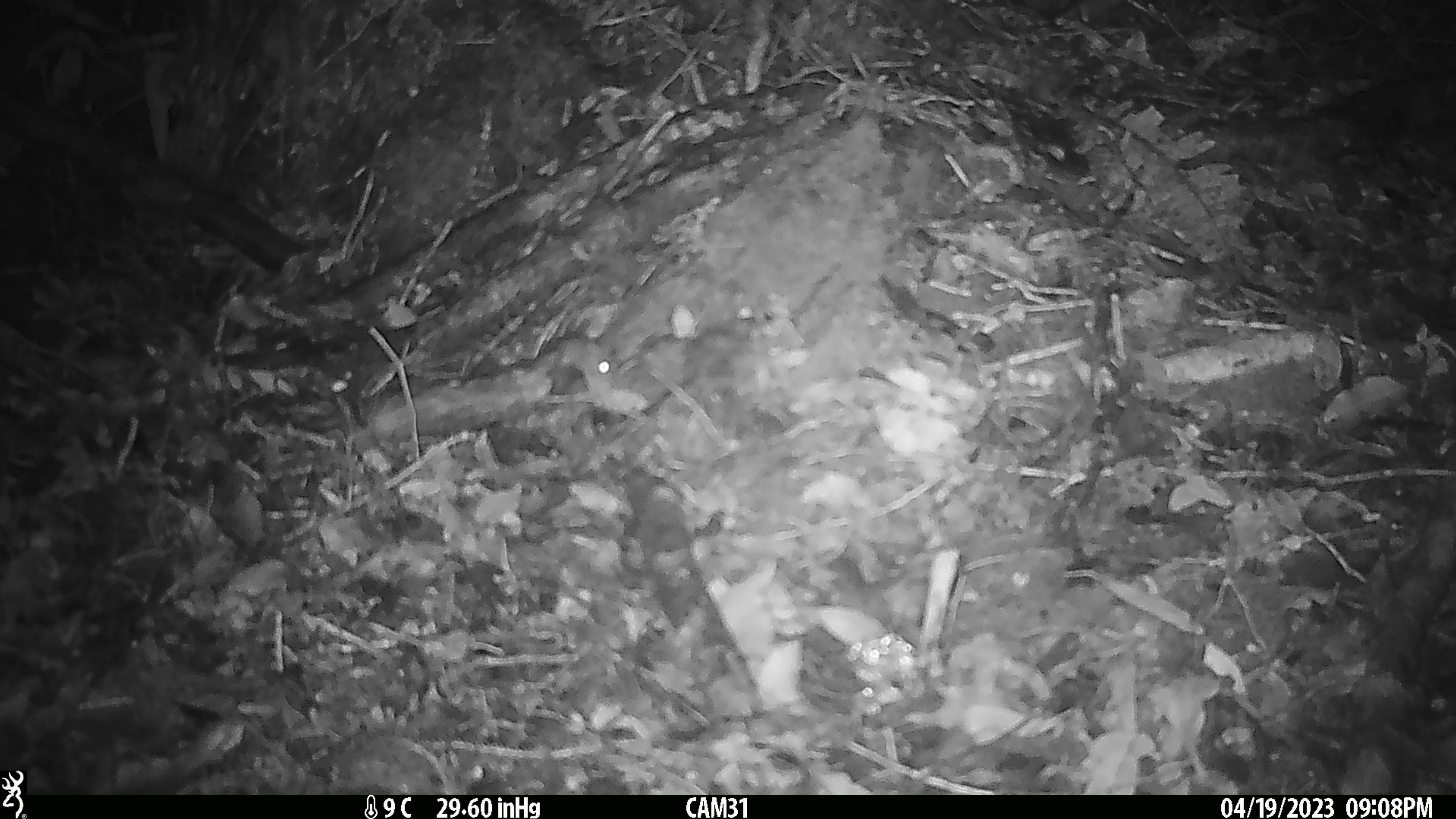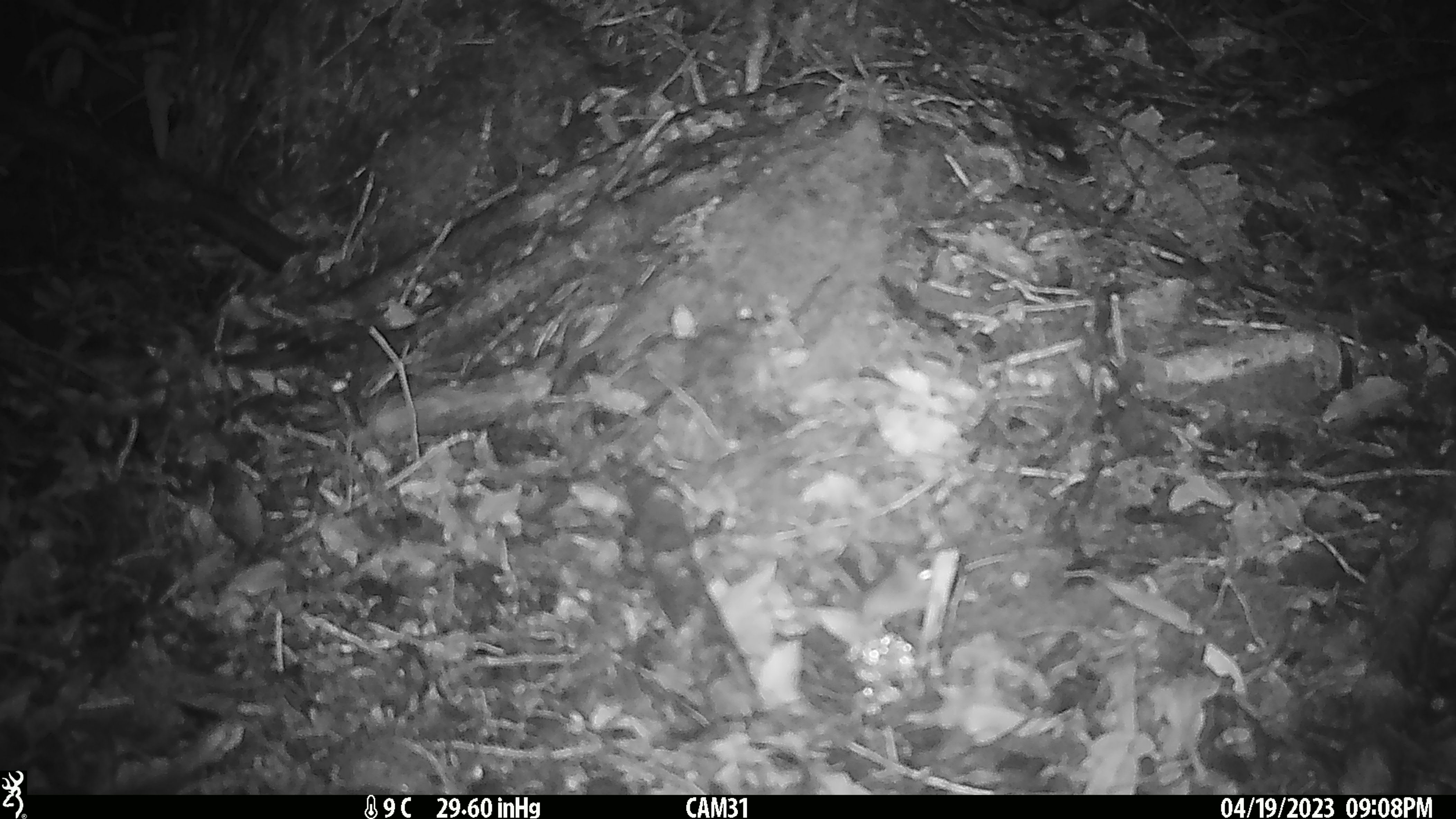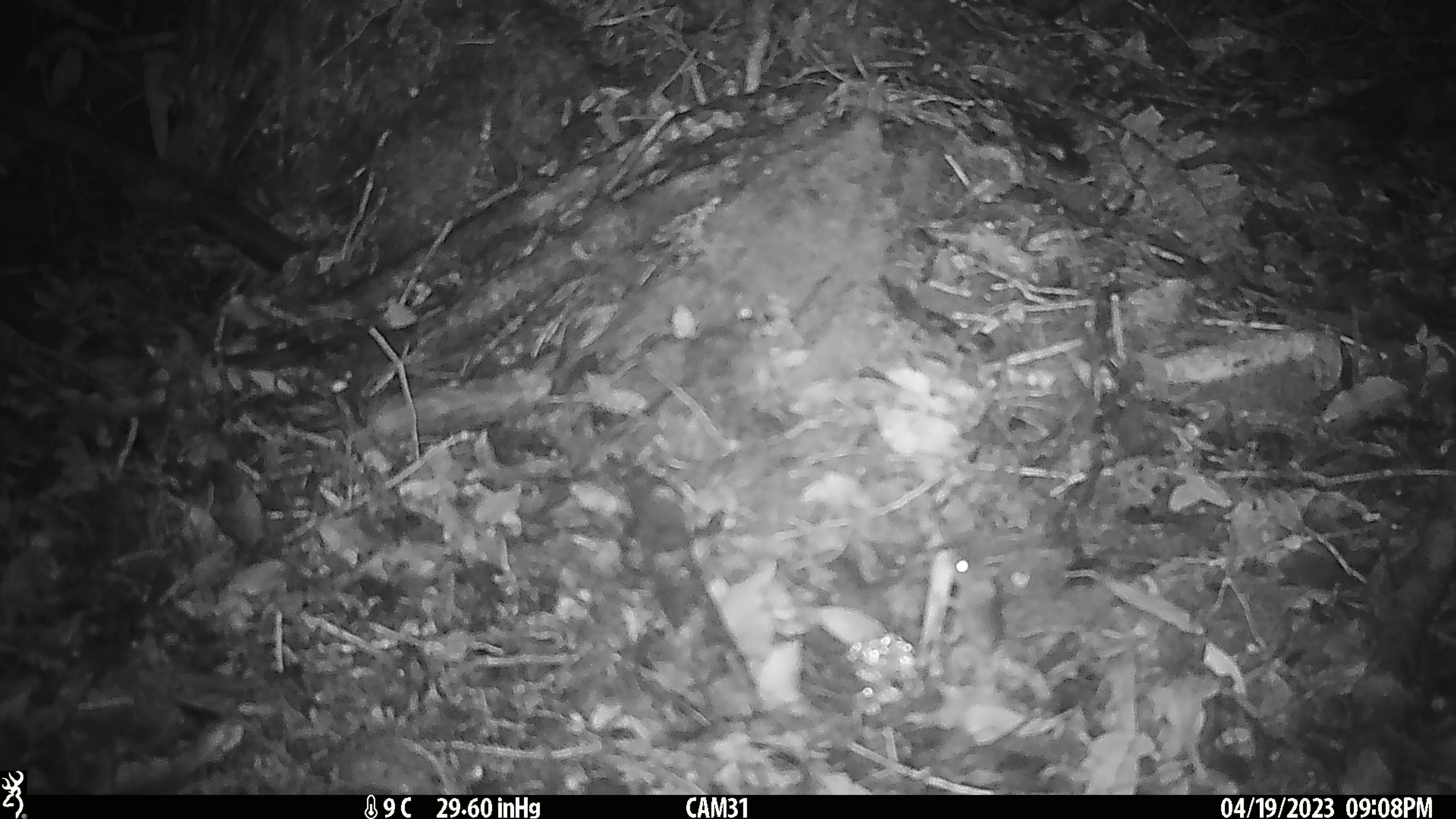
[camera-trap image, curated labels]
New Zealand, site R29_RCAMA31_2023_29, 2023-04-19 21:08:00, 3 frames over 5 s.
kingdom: Animalia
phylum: Chordata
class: Mammalia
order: Rodentia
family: Muridae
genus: Mus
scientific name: Mus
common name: mouse